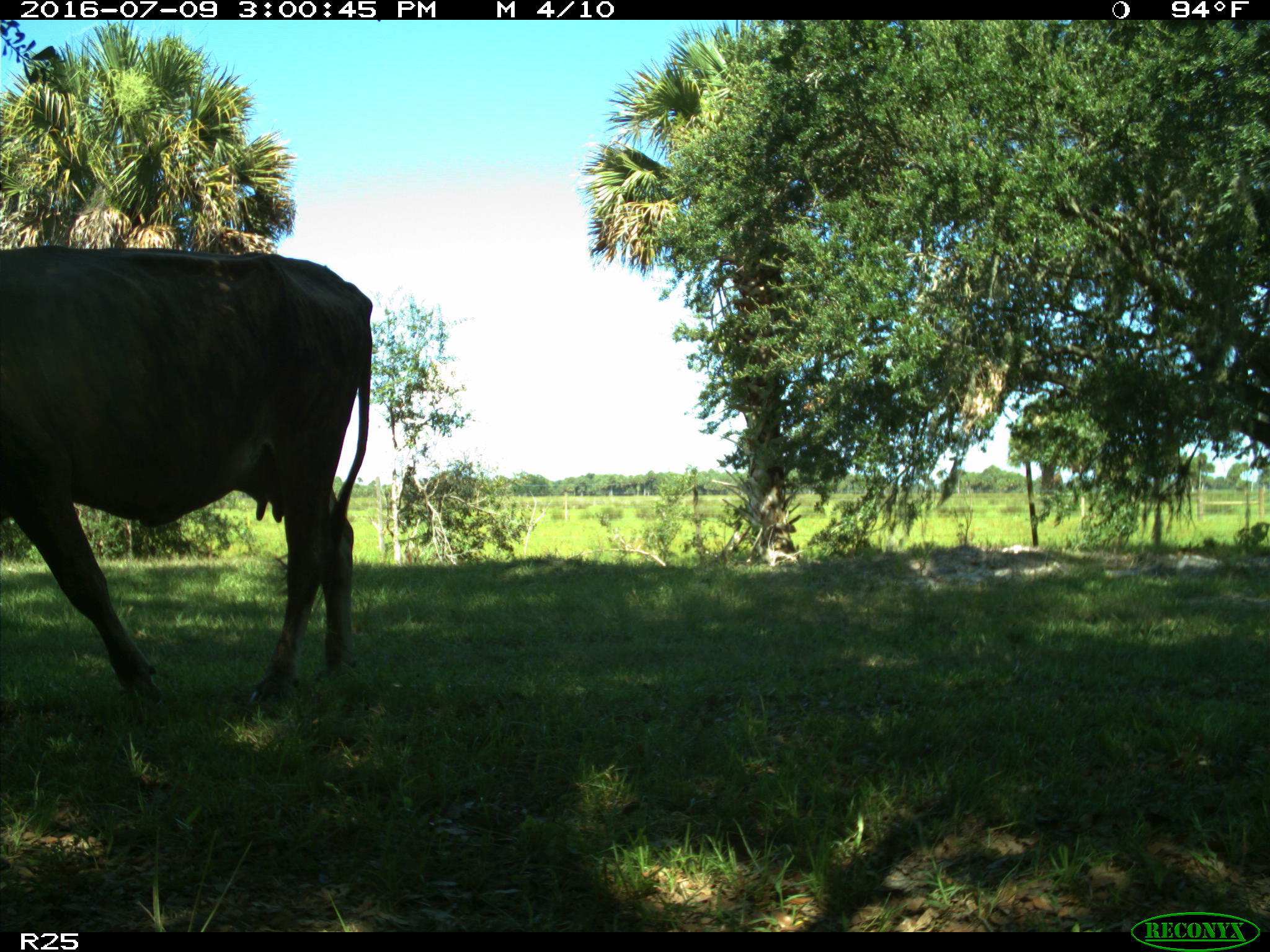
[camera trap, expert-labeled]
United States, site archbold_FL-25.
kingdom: Animalia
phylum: Chordata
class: Mammalia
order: Artiodactyla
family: Bovidae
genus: Bos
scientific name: Bos taurus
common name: domestic cow